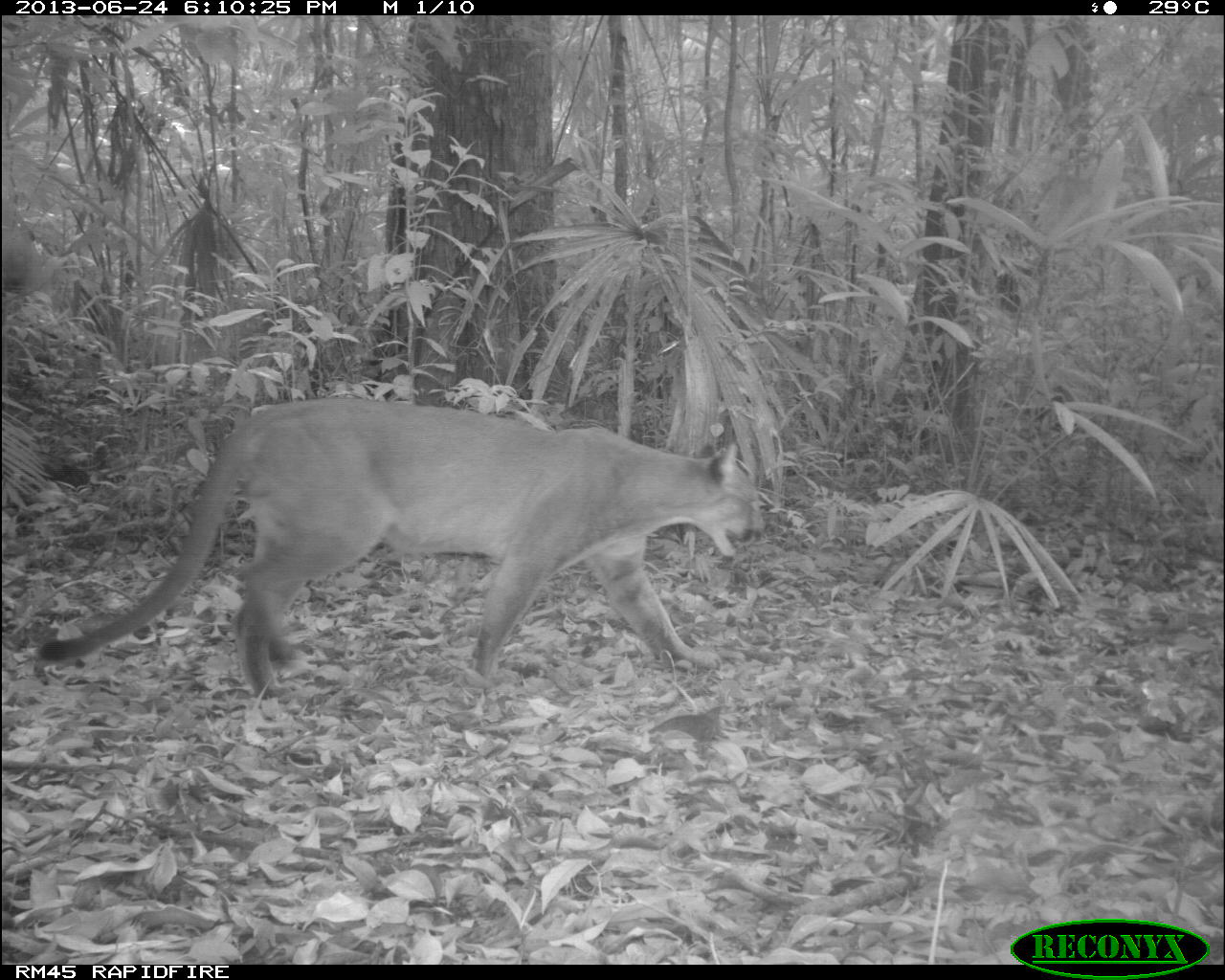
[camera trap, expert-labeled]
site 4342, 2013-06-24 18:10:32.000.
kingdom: Animalia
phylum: Chordata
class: Mammalia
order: Carnivora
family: Felidae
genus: Puma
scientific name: Puma concolor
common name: mountain lion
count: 1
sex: male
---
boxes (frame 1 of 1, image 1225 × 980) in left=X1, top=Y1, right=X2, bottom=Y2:
puma concolor: left=37, top=389, right=766, bottom=698